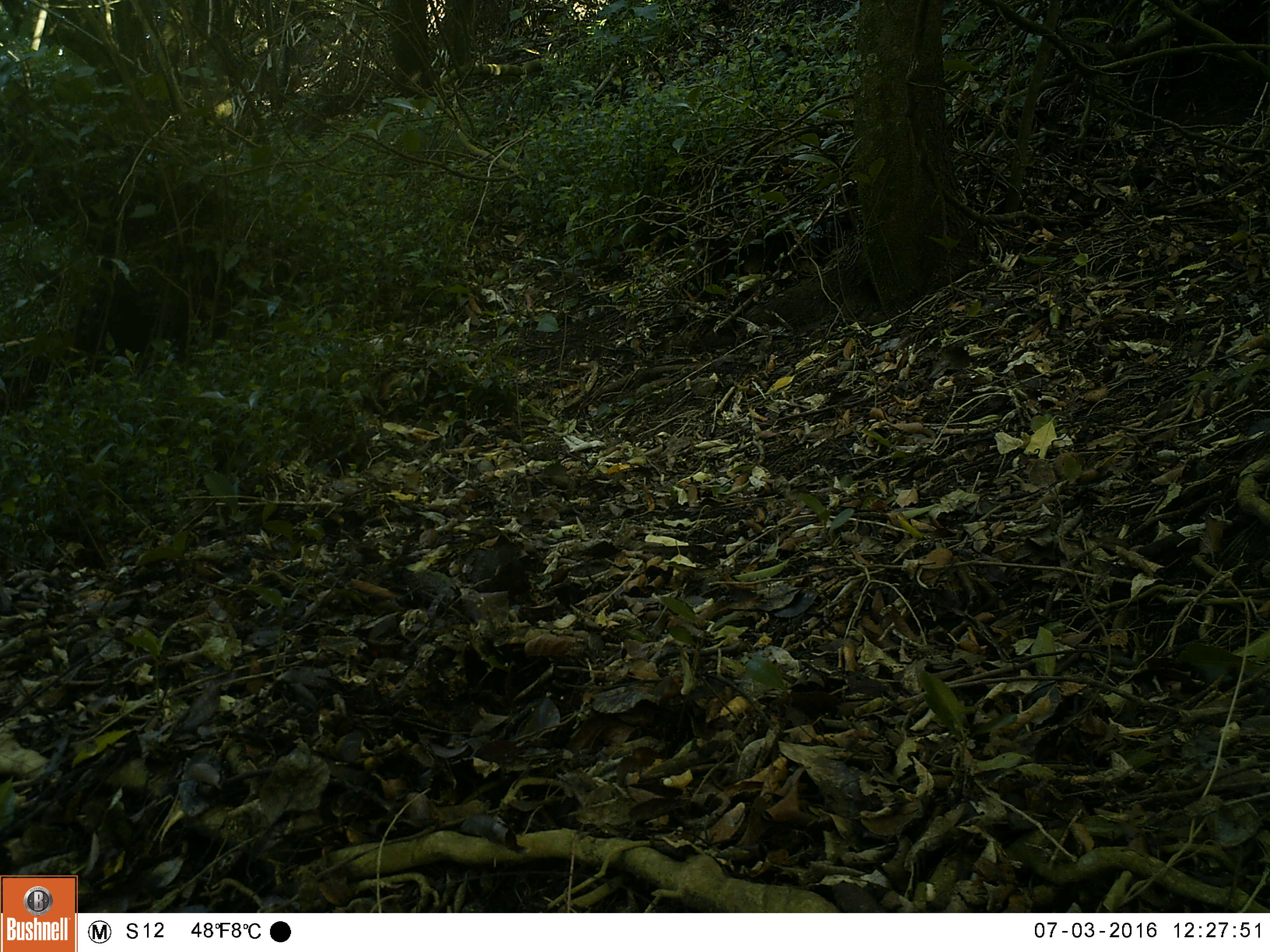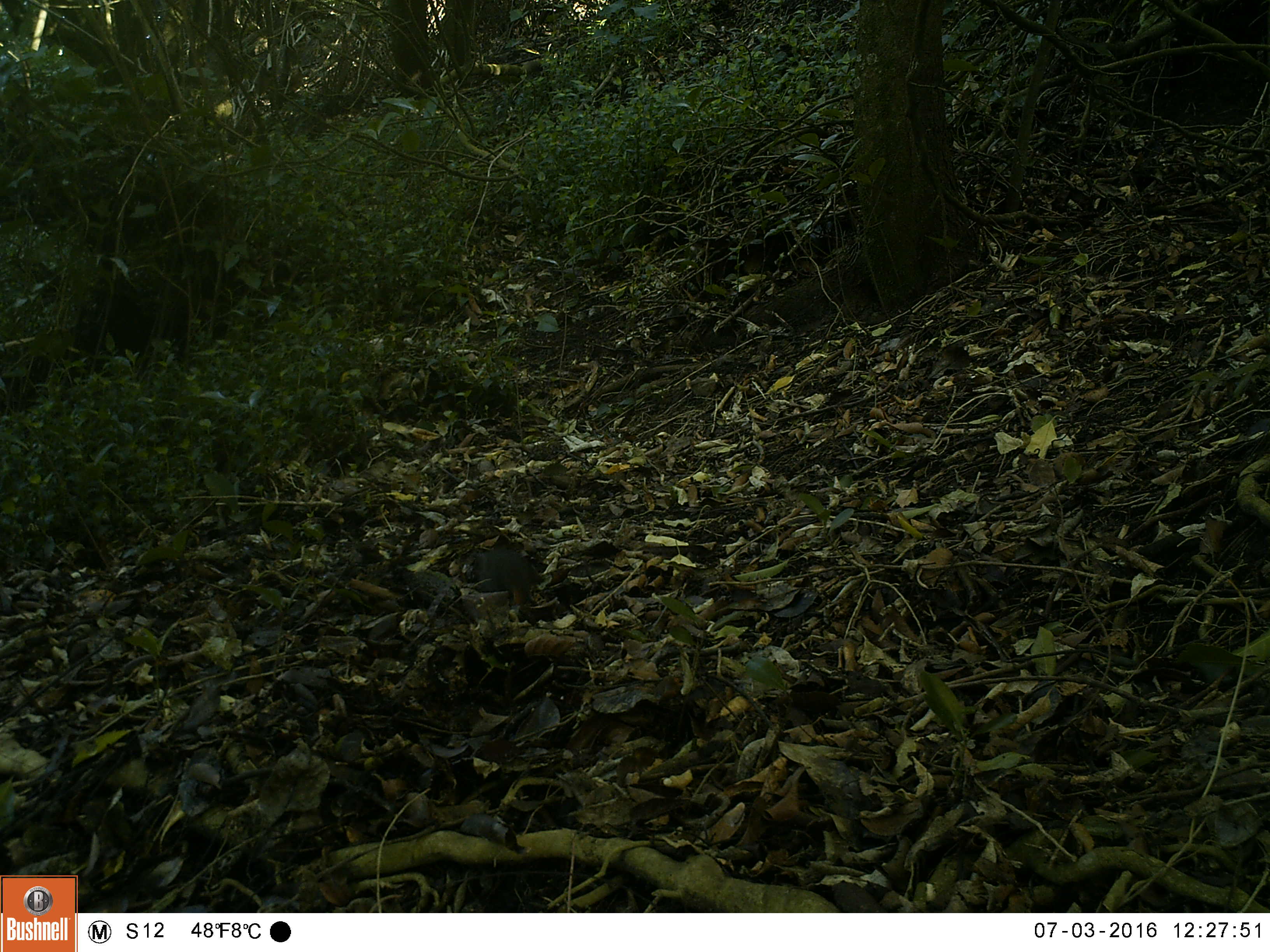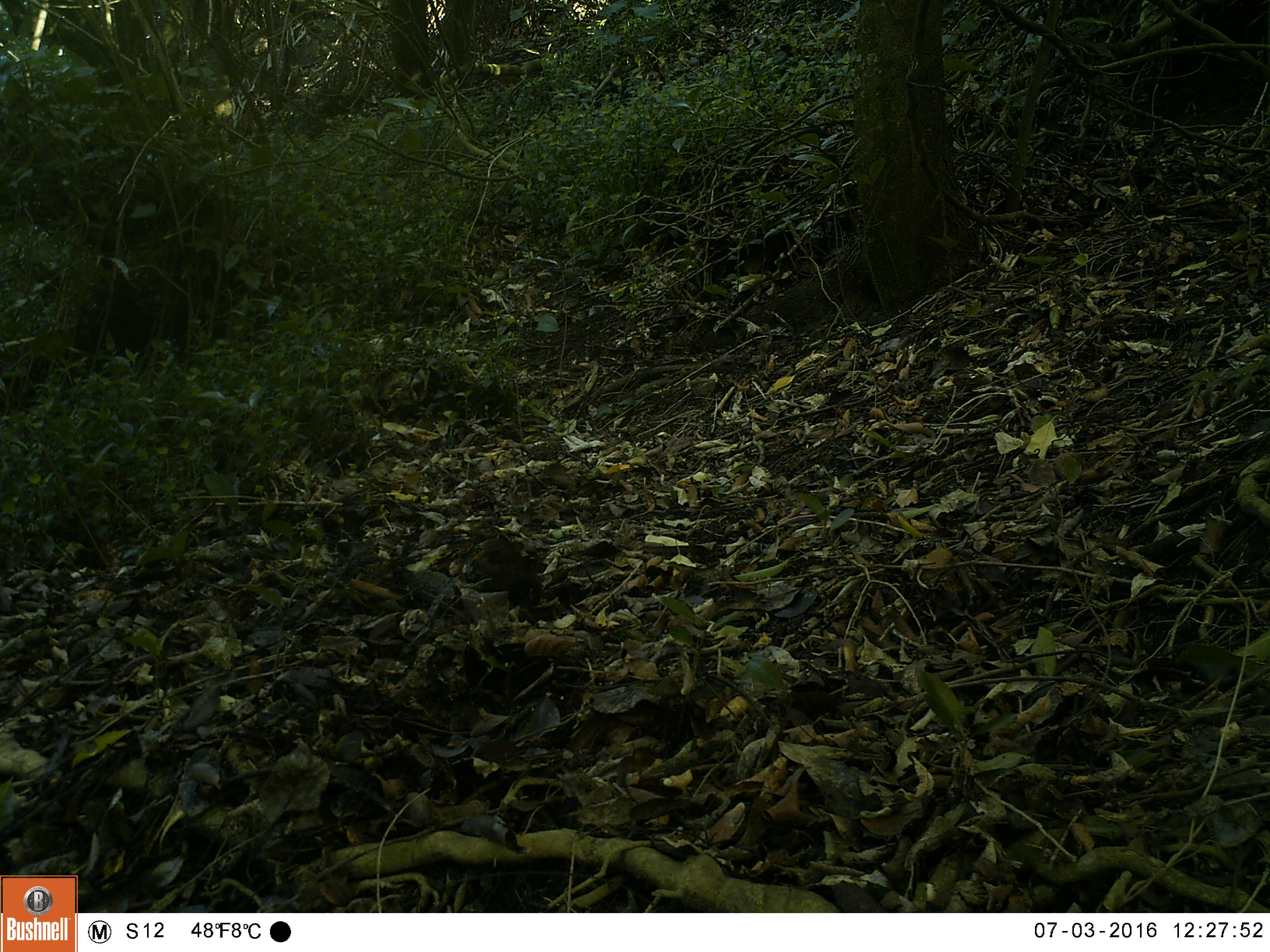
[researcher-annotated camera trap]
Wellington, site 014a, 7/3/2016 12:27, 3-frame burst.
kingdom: Animalia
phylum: Chordata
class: Aves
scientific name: Aves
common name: bird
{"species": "bird (Aves)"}